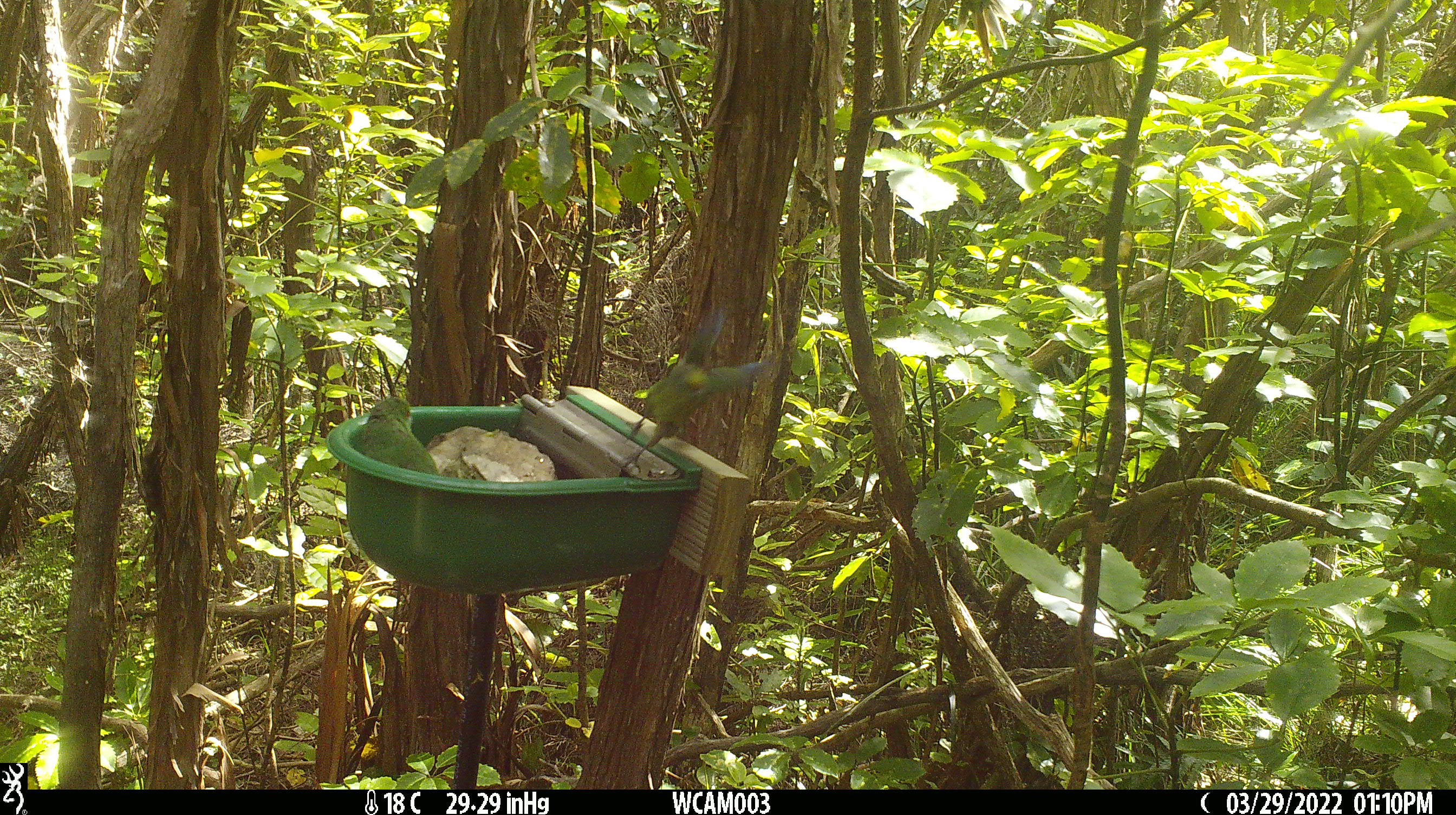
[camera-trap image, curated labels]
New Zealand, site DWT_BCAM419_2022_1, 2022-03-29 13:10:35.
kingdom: Animalia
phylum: Chordata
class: Aves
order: Psittaciformes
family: Psittaculidae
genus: Cyanoramphus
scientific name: Cyanoramphus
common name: parakeet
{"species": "parakeet (Cyanoramphus)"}